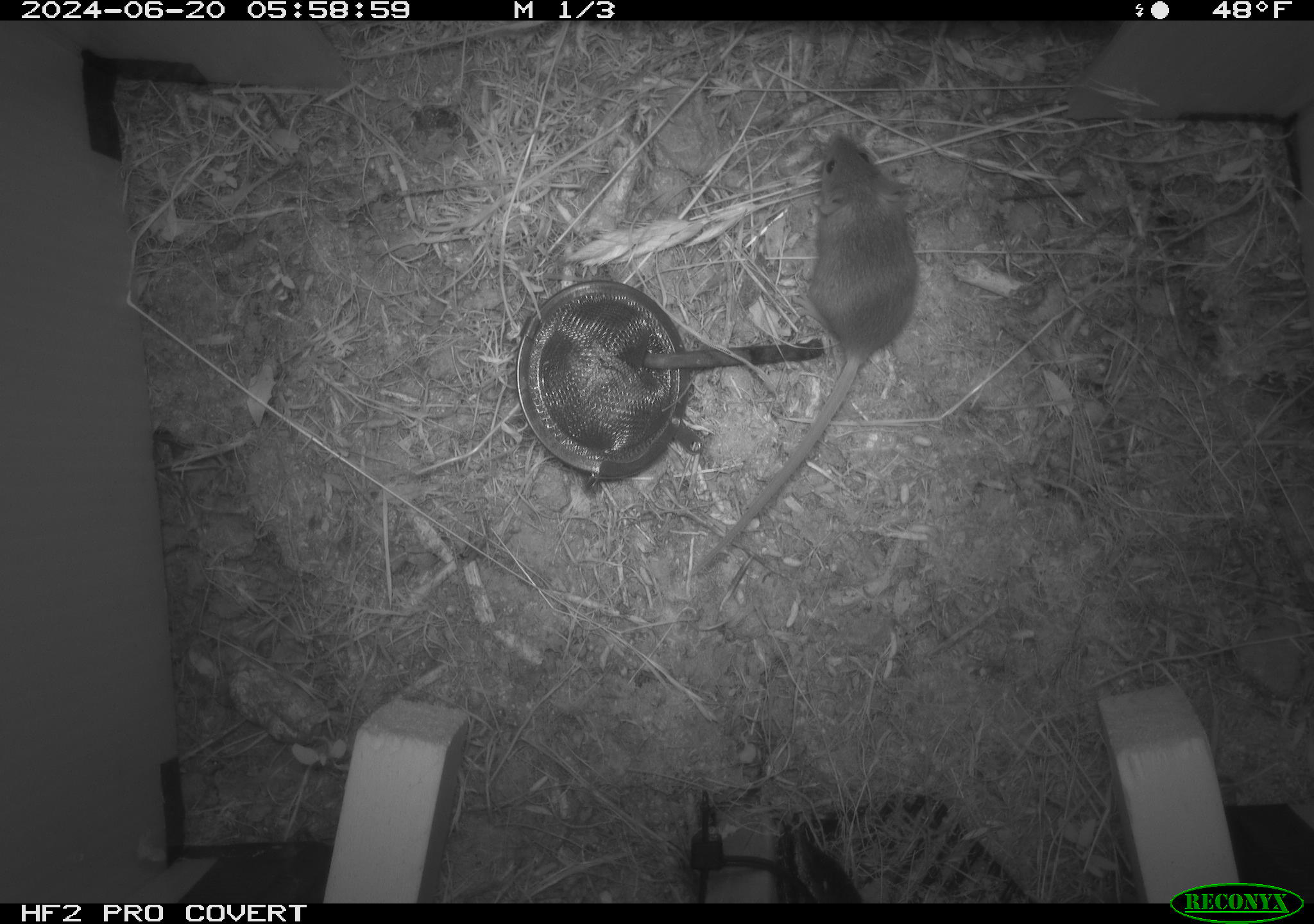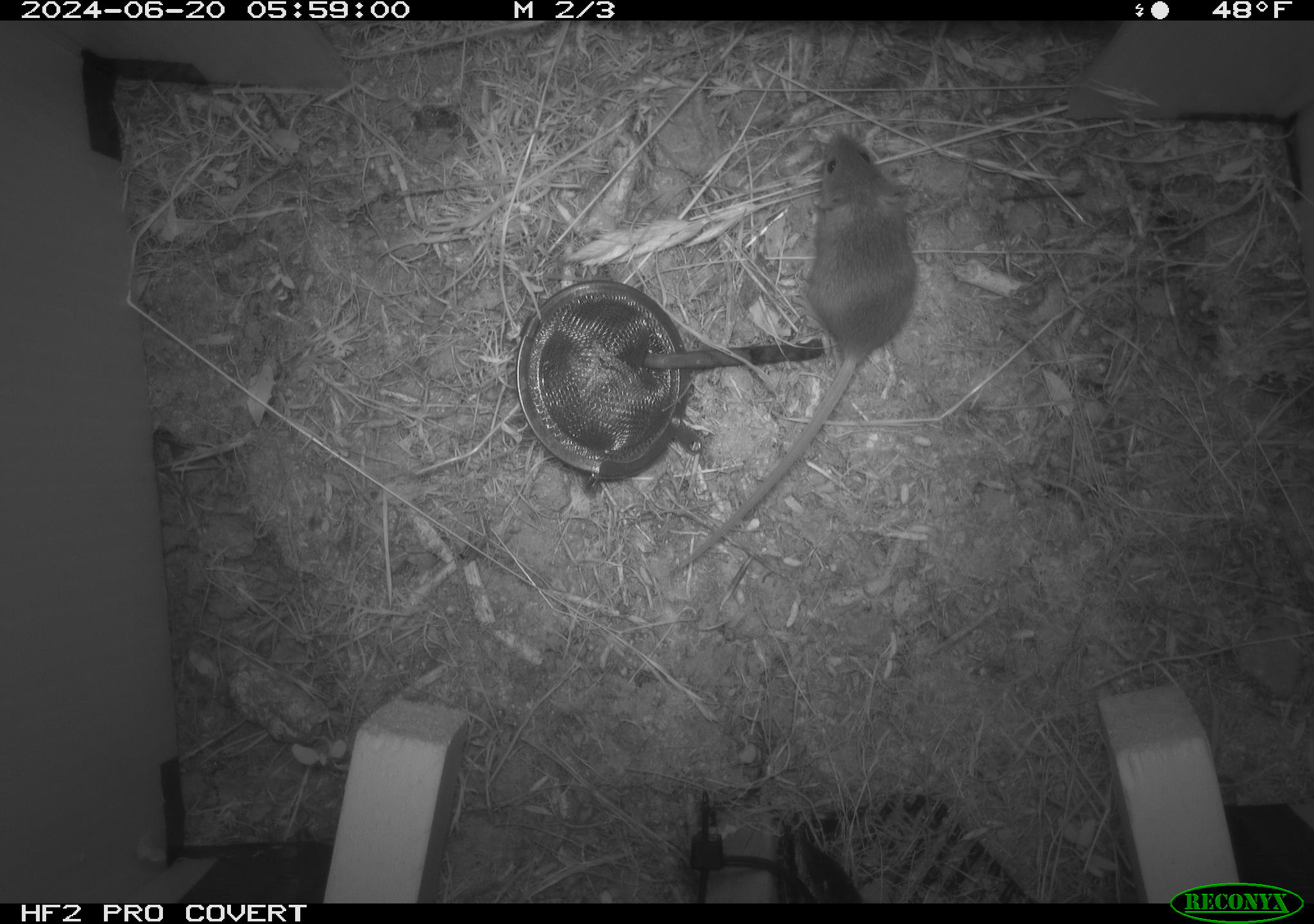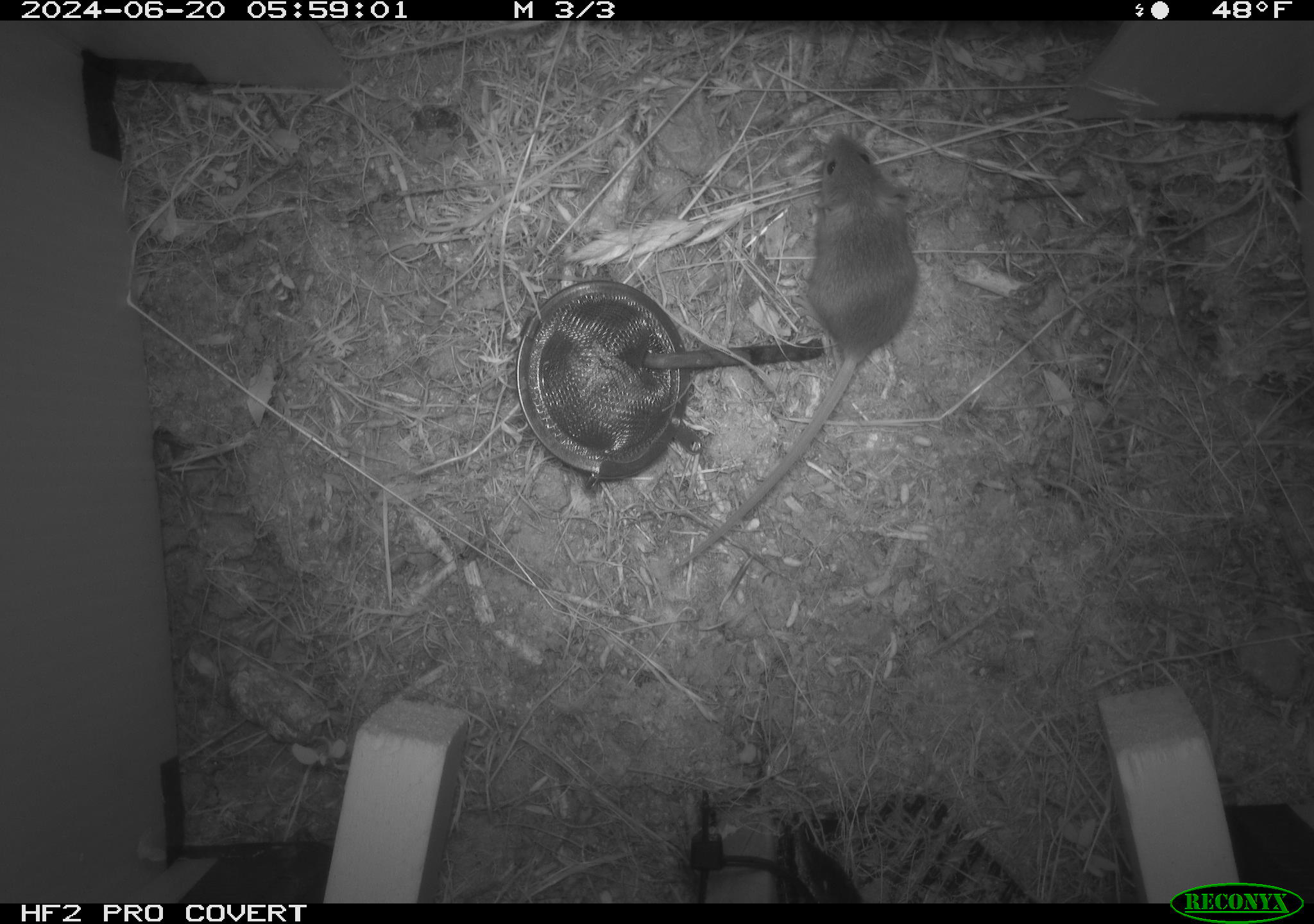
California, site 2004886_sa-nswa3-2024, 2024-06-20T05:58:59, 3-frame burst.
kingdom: Animalia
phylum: Chordata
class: Mammalia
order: Rodentia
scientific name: Rodentia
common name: rodent